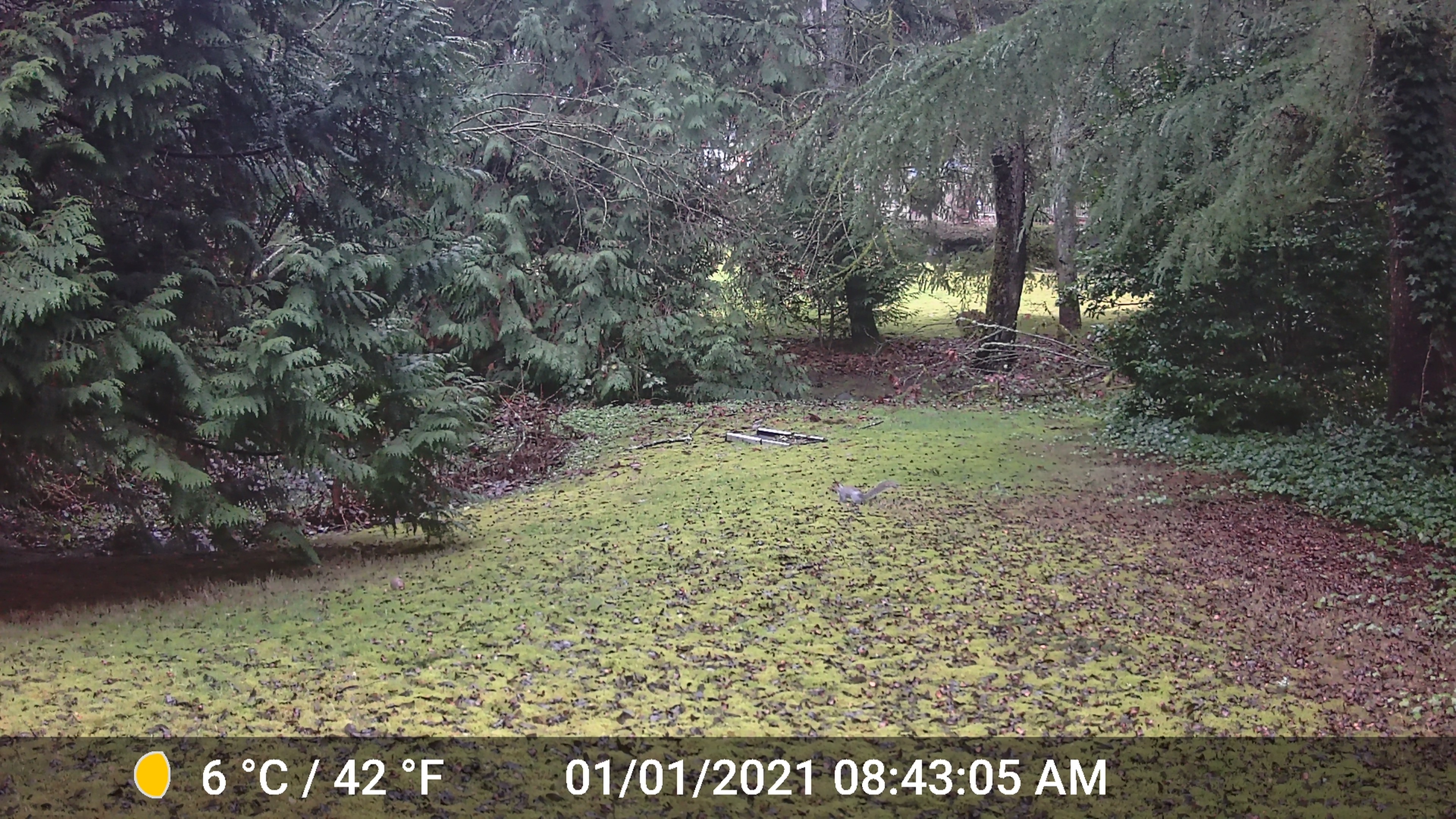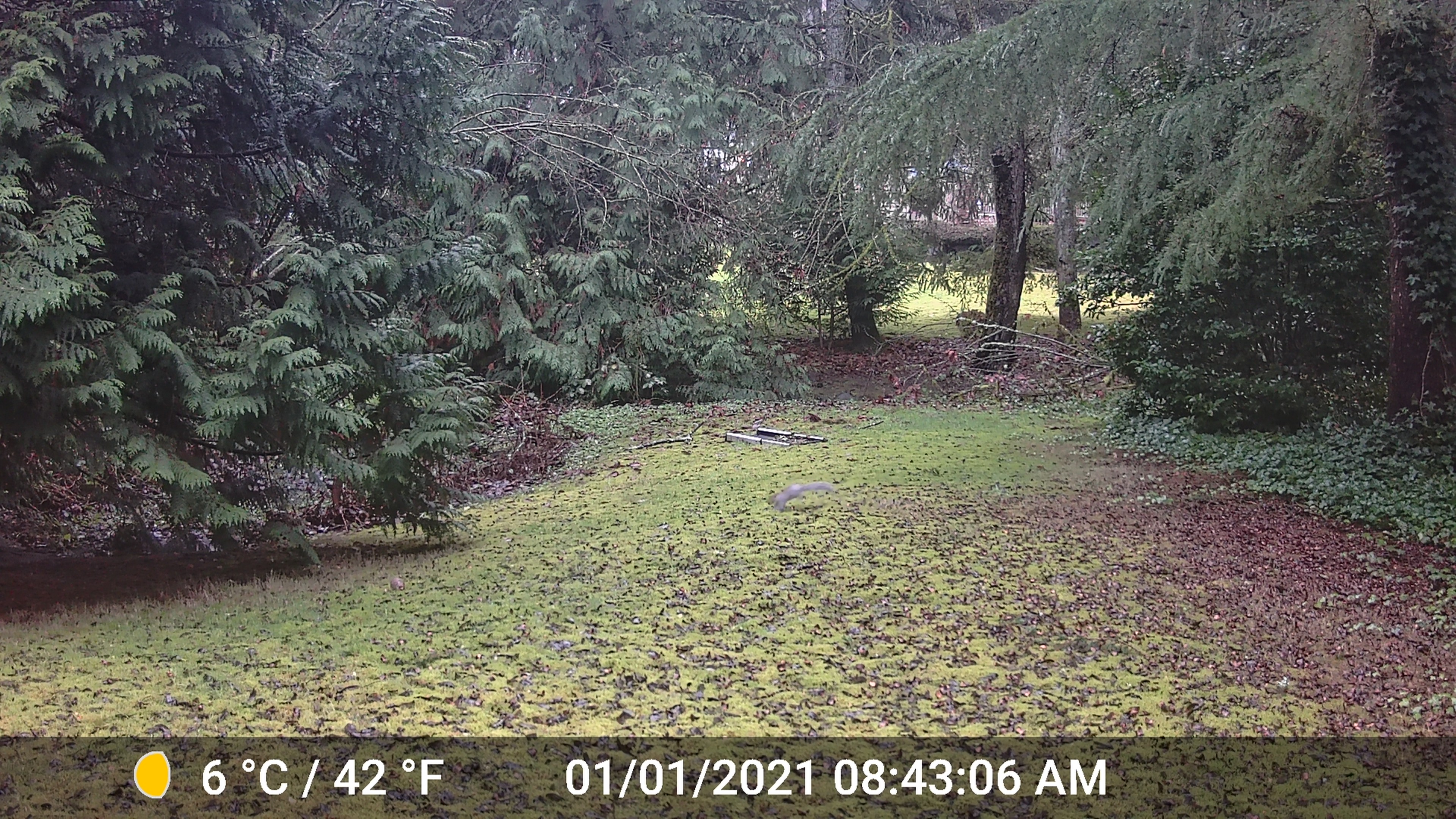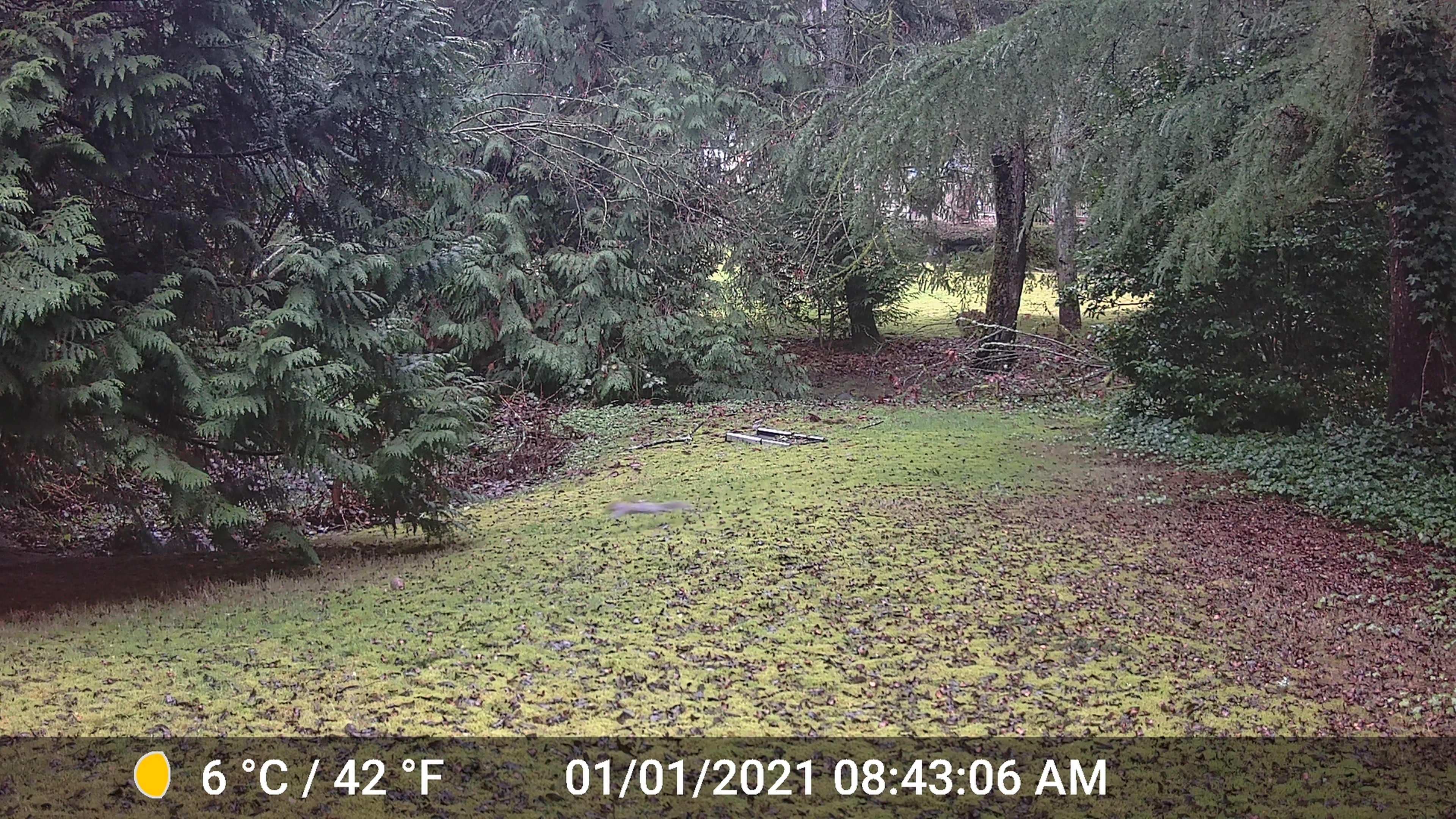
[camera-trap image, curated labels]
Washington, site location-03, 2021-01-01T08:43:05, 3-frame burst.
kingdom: Animalia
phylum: Chordata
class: Mammalia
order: Rodentia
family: Sciuridae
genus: Sciurus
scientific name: Sciurus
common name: squirrel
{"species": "squirrel (Sciurus)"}